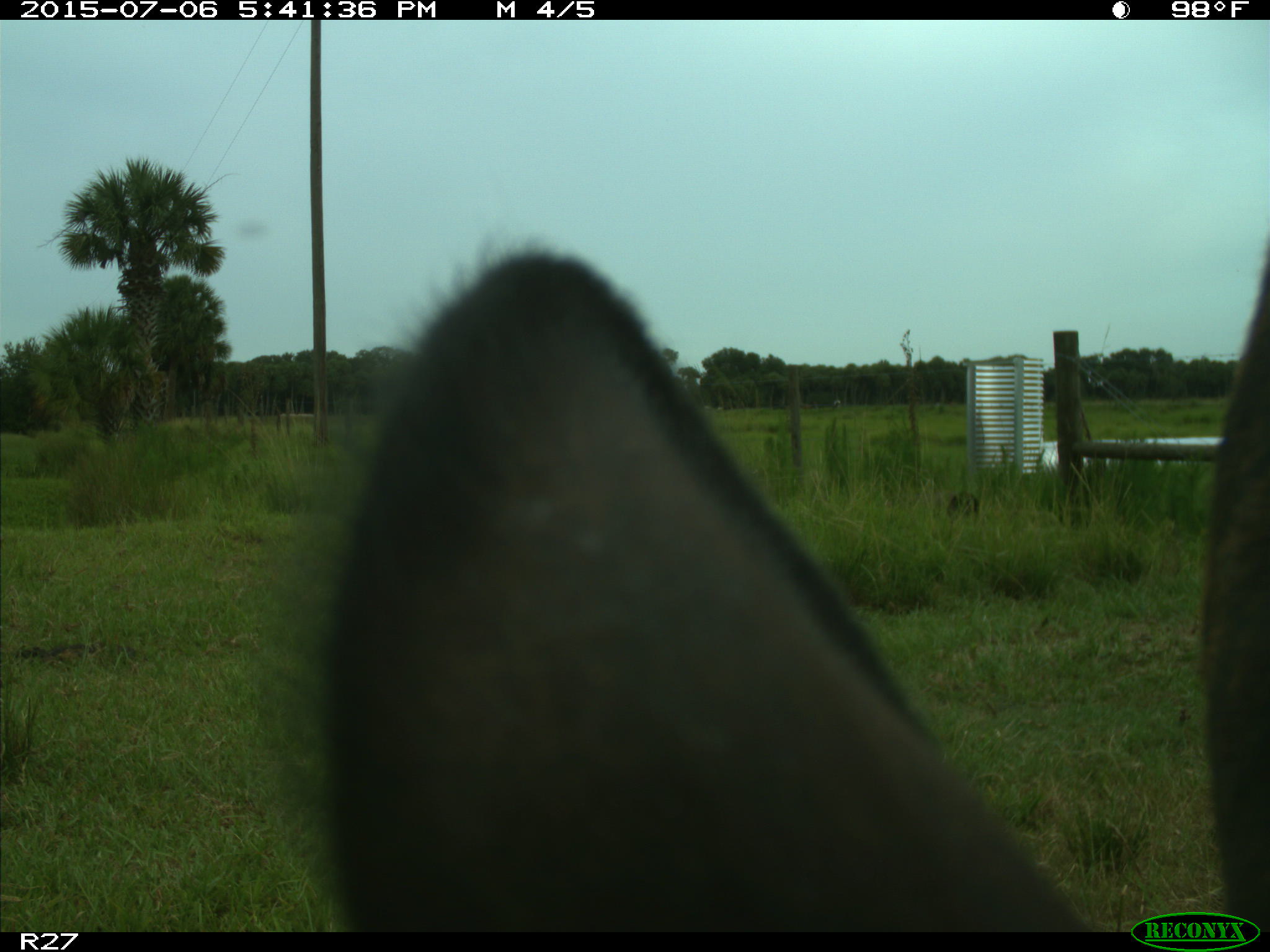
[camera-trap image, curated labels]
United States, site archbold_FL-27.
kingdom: Animalia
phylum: Chordata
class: Mammalia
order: Artiodactyla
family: Bovidae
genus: Bos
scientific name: Bos taurus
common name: domestic cow